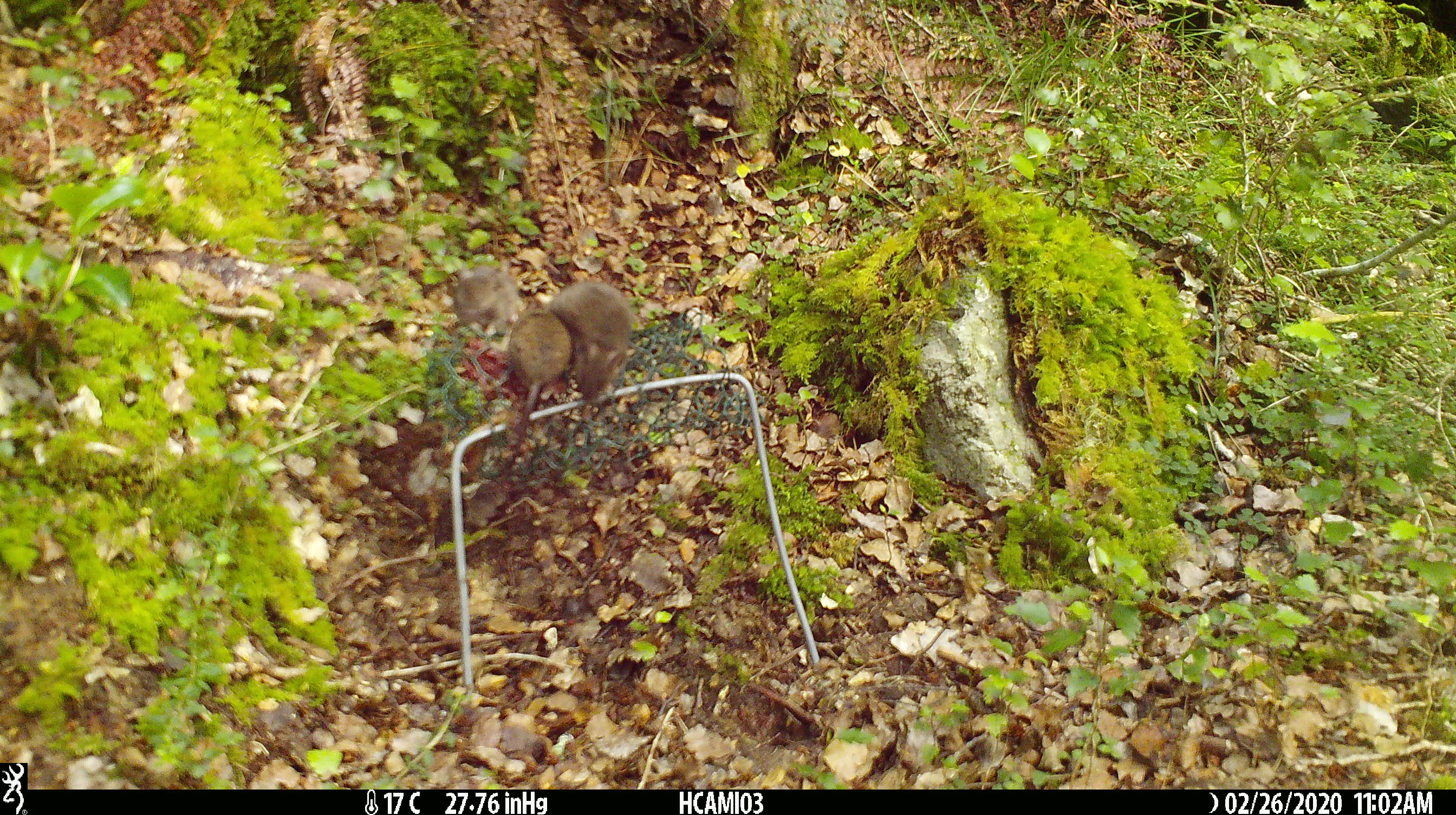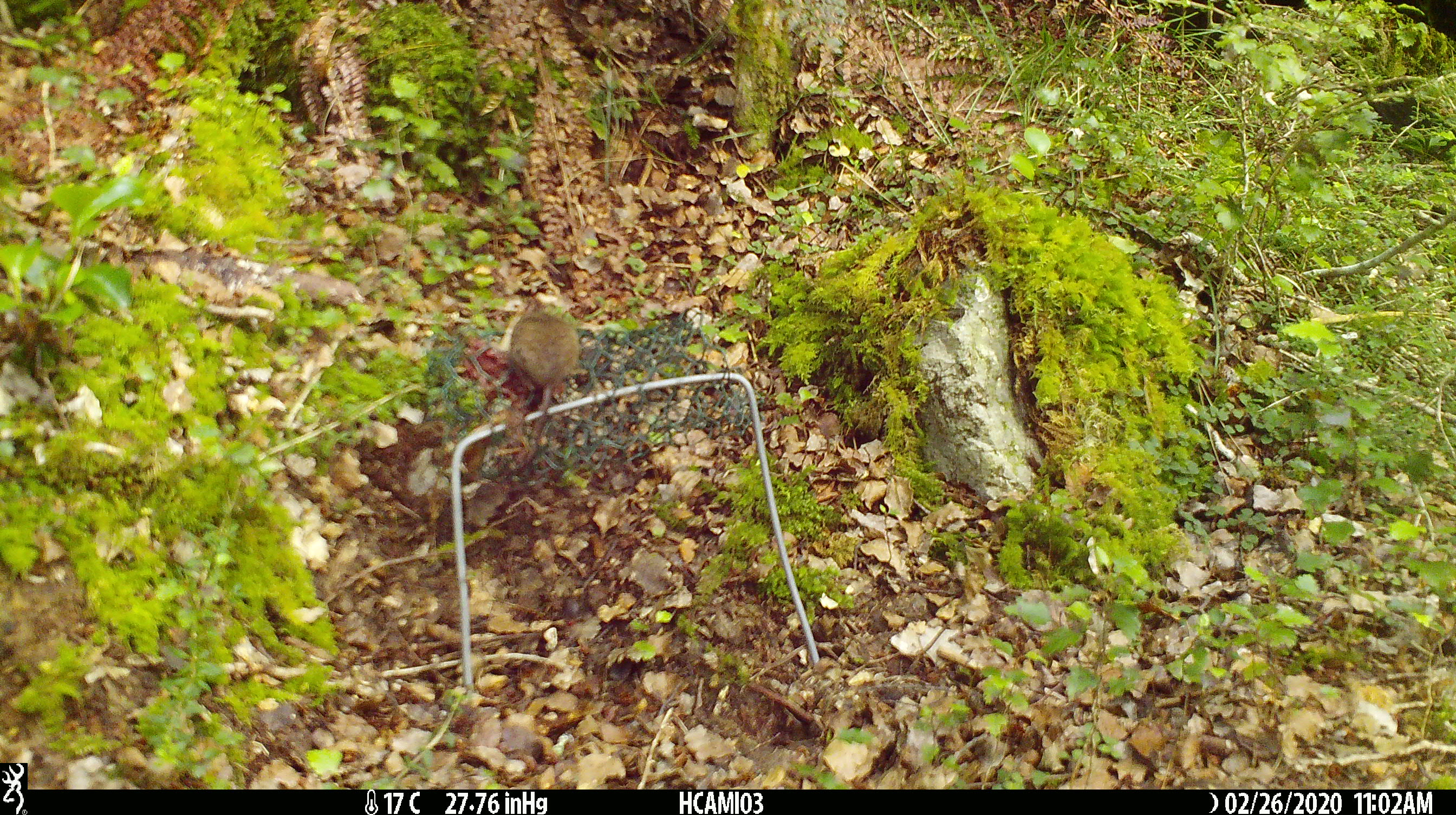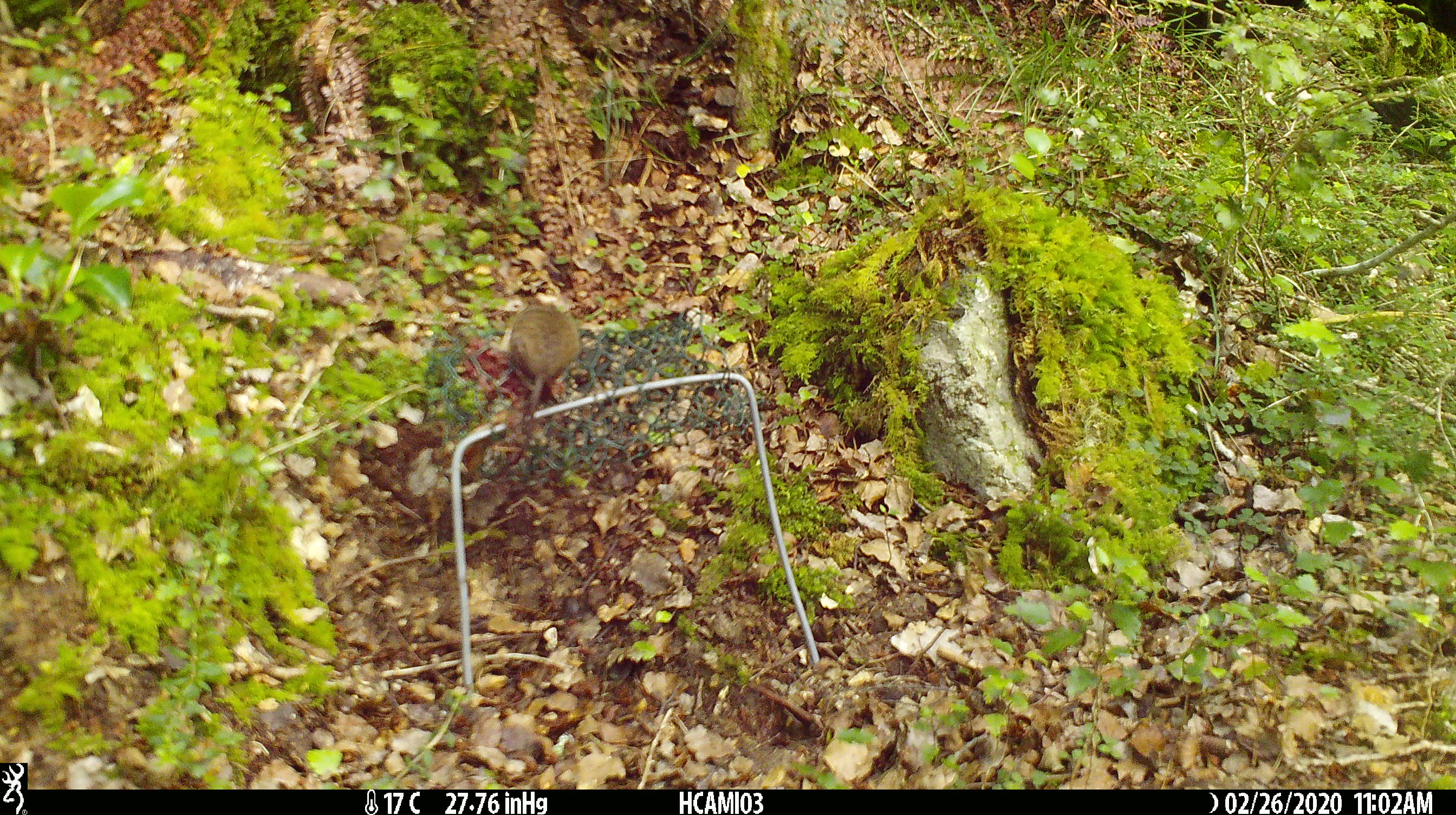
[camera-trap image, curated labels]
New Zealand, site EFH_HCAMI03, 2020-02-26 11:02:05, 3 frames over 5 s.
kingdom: Animalia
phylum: Chordata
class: Mammalia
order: Rodentia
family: Muridae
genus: Mus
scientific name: Mus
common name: mouse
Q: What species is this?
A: Mouse (Mus).